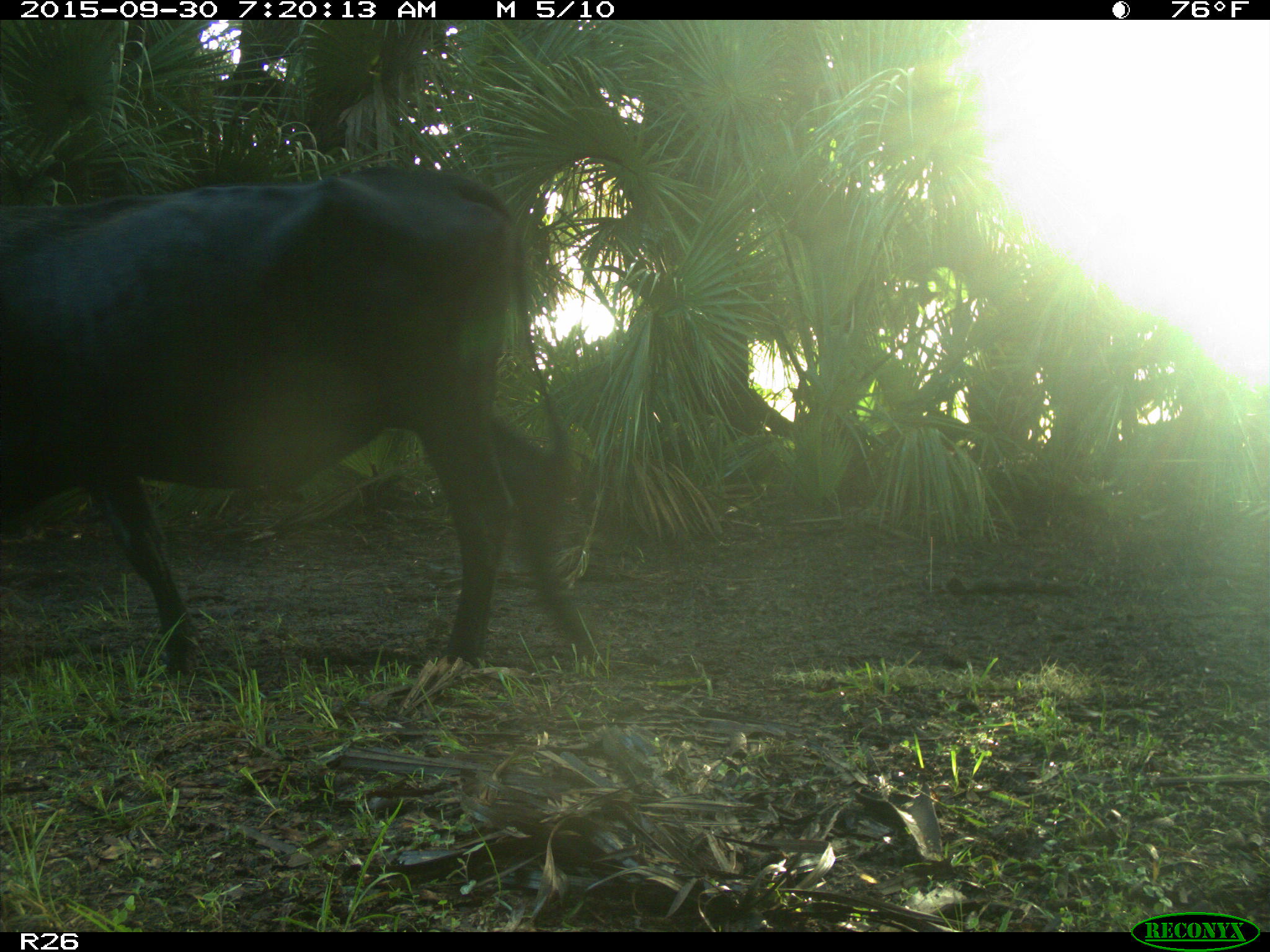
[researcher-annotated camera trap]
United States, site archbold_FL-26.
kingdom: Animalia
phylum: Chordata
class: Mammalia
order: Artiodactyla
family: Bovidae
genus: Bos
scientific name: Bos taurus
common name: domestic cow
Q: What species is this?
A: Bos taurus (domestic cow).